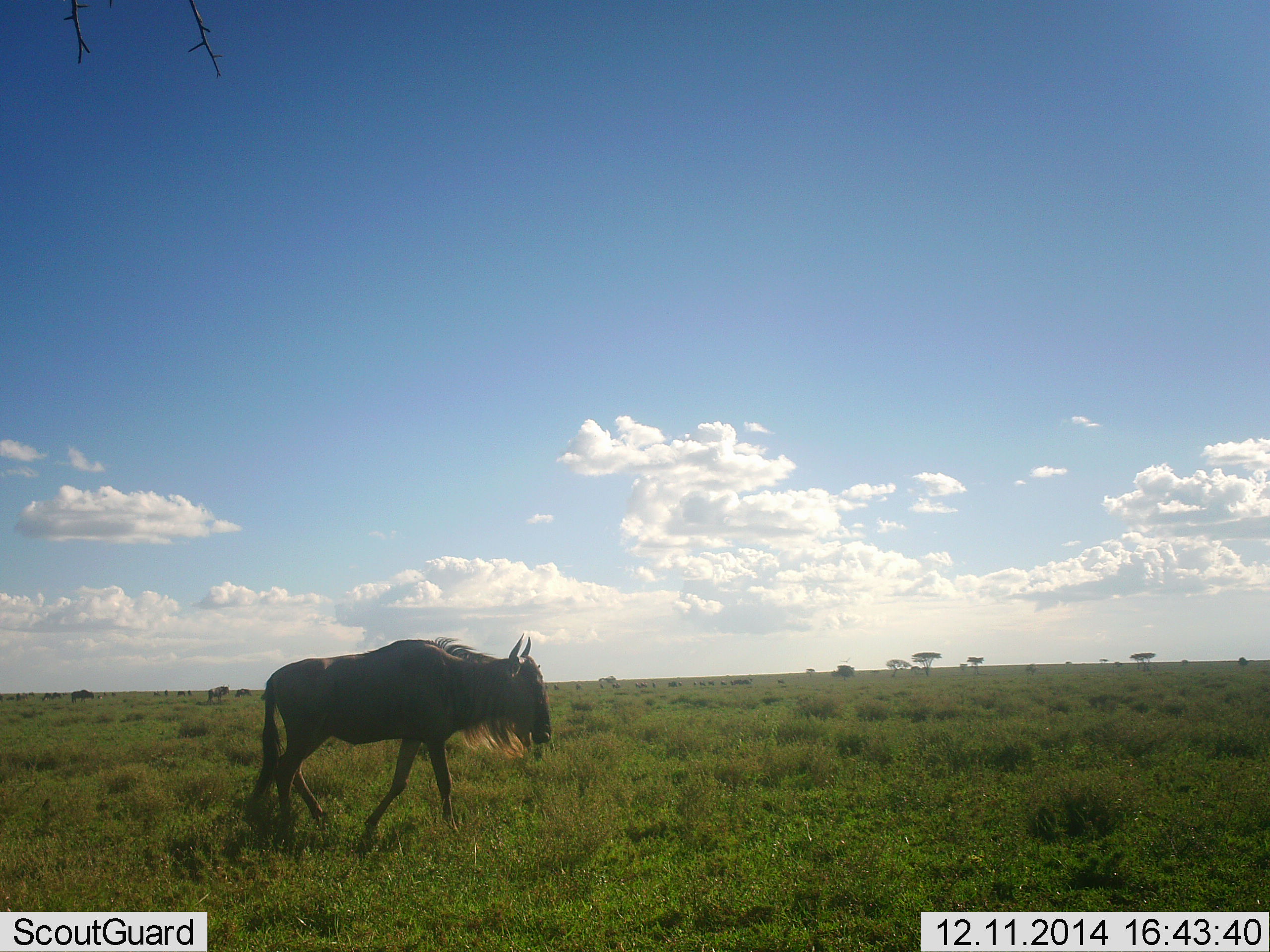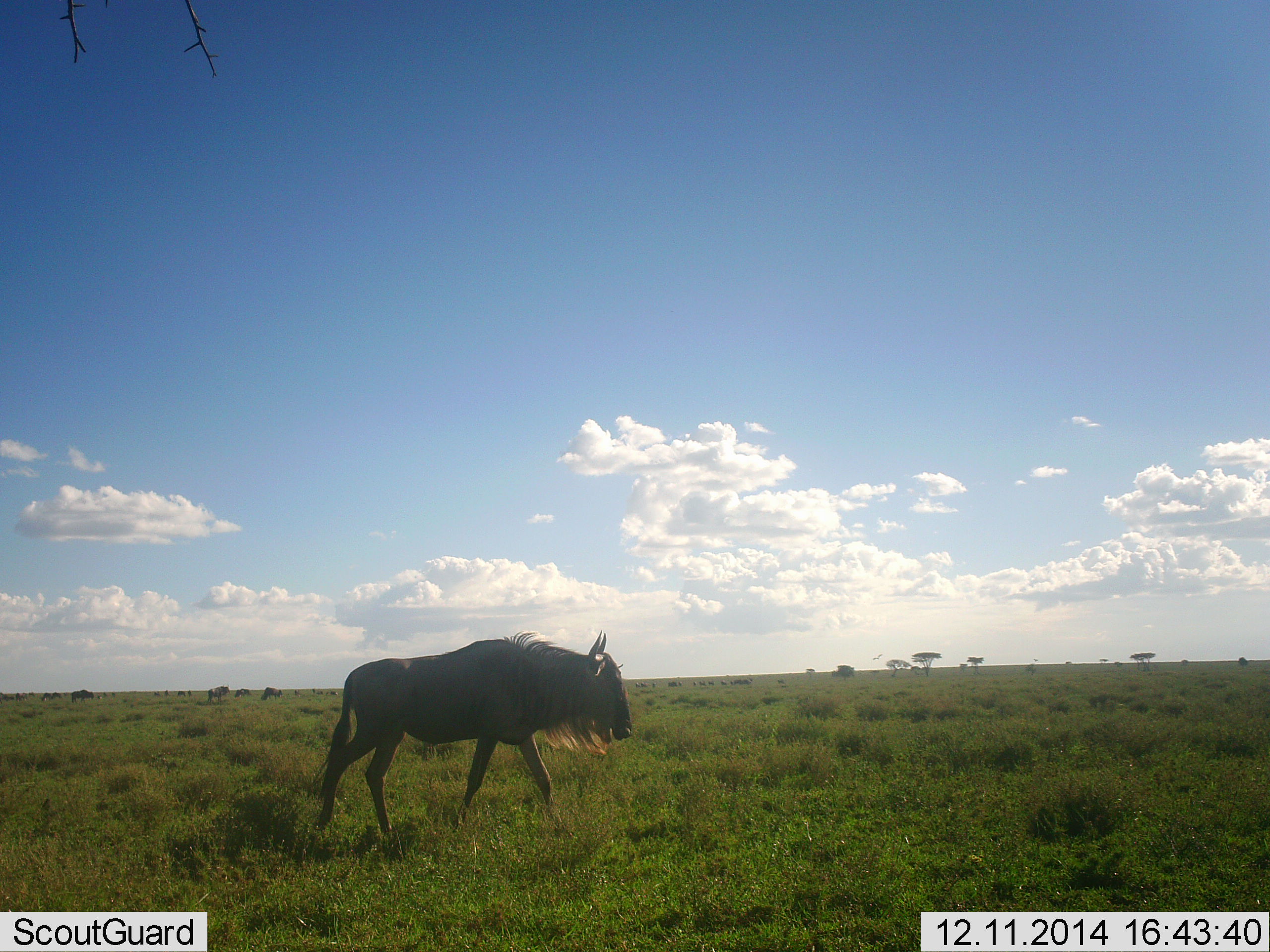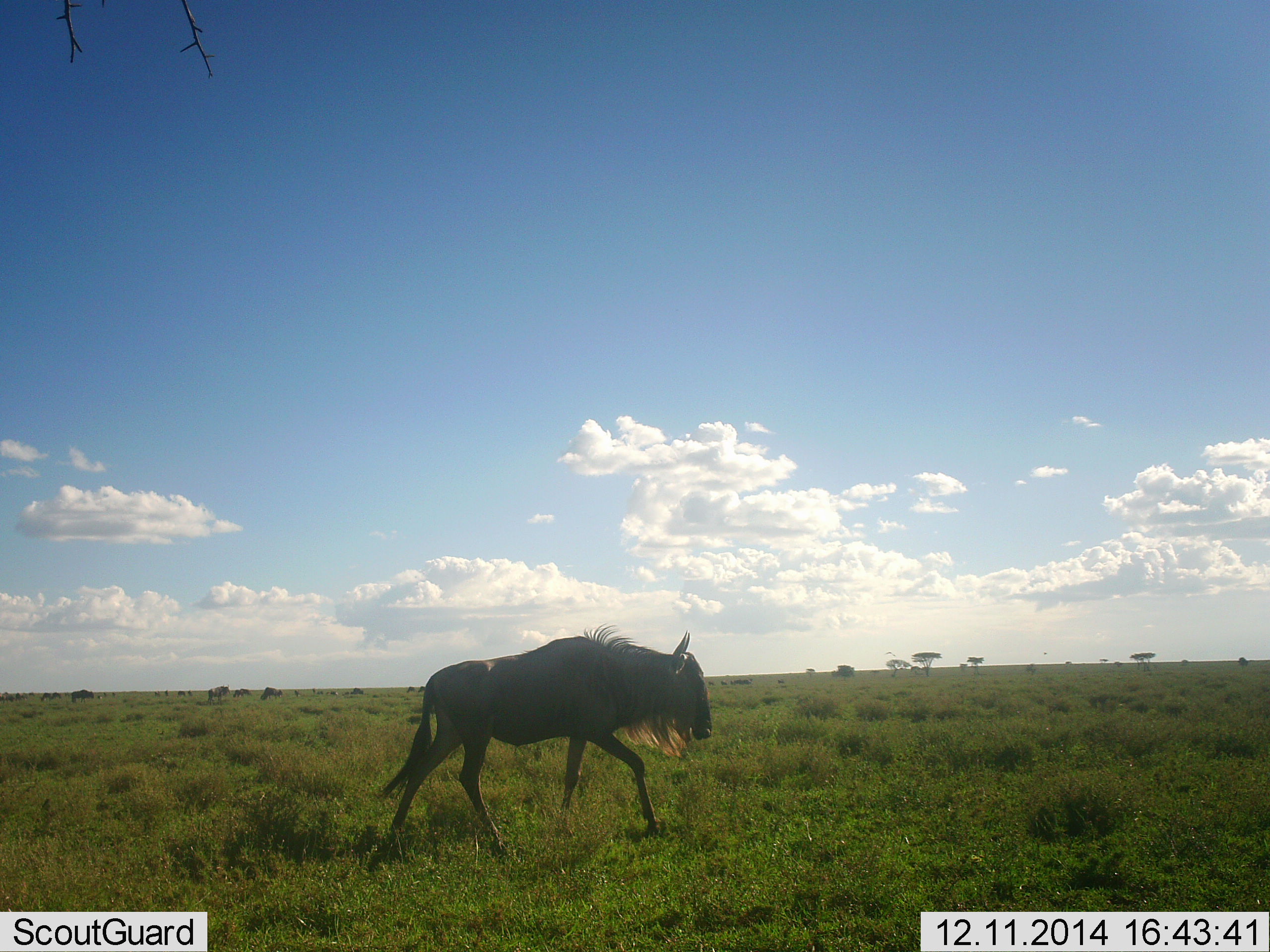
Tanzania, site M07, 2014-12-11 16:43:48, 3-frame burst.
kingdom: Animalia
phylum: Chordata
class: Mammalia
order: Artiodactyla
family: Bovidae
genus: Connochaetes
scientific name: Connochaetes taurinus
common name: blue wildebeest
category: wildebeest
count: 1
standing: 10%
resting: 0%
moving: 100%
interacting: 0%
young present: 0%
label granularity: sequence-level